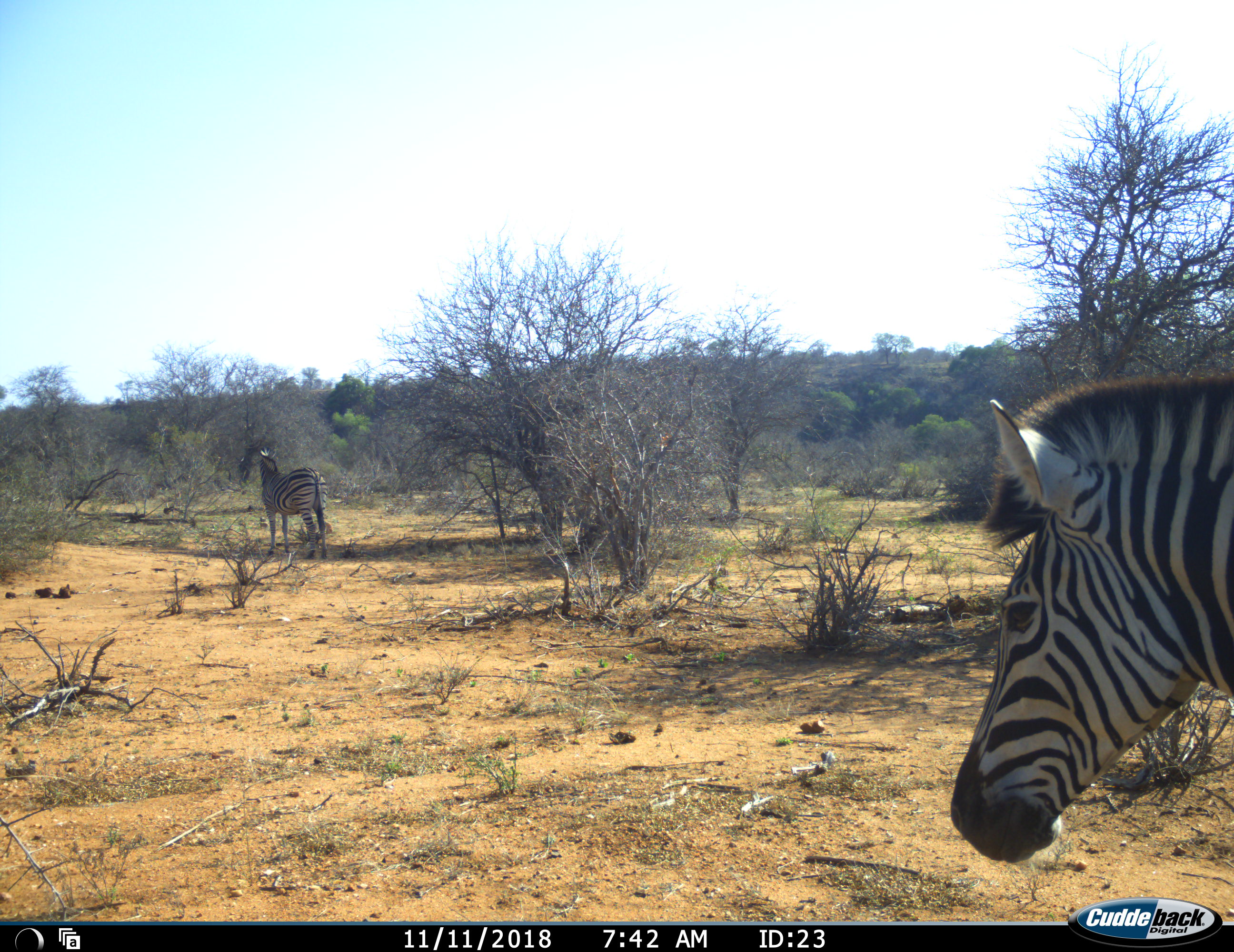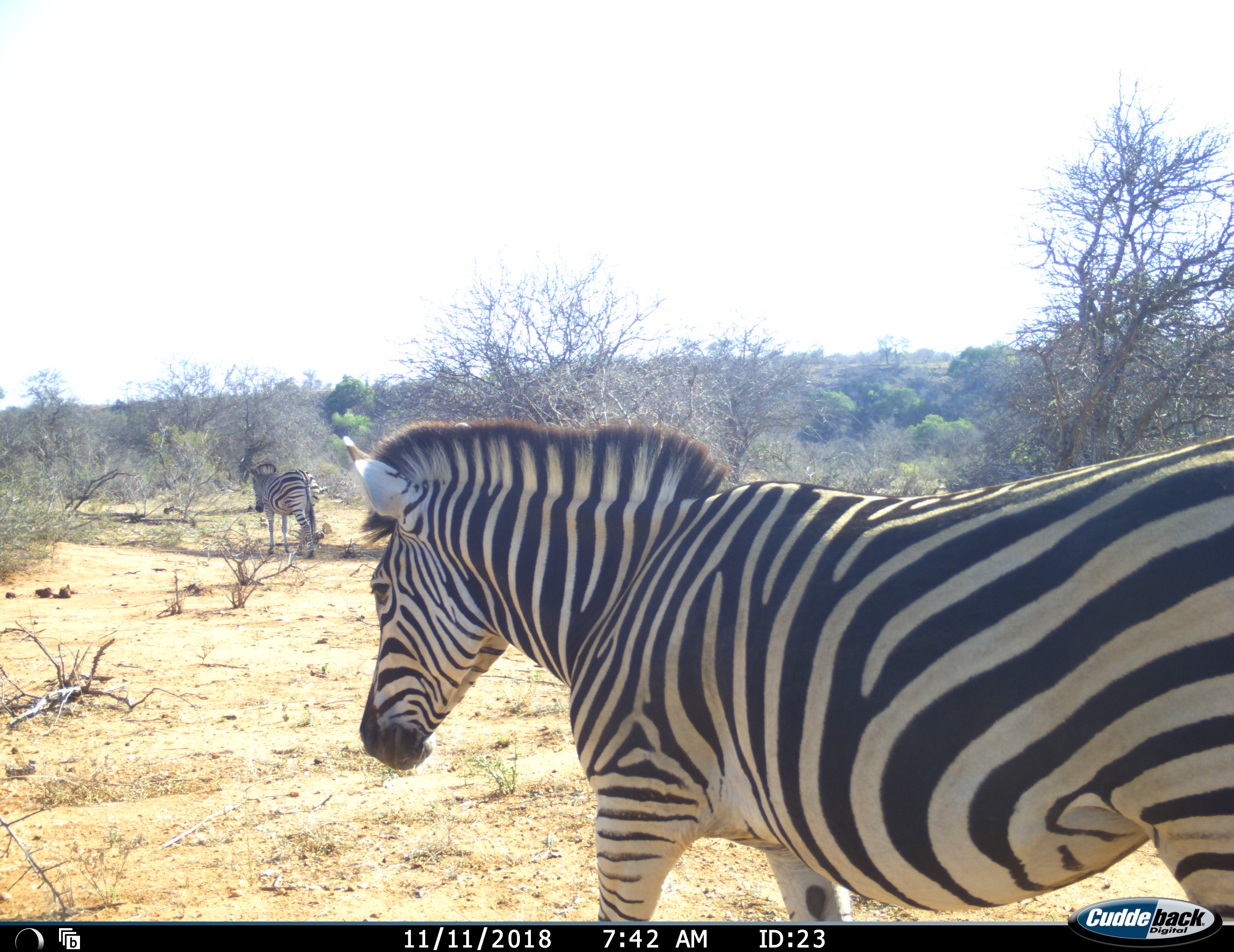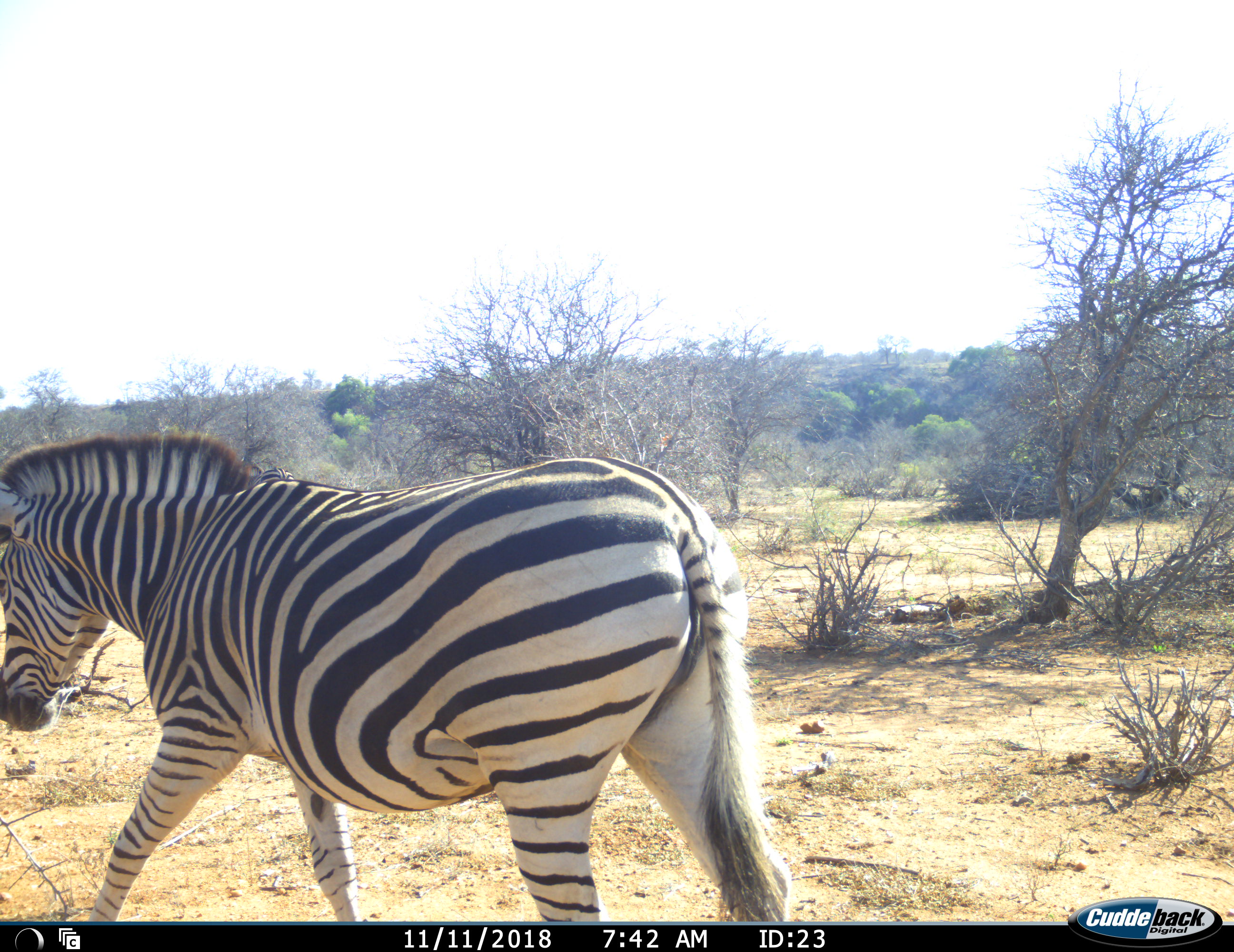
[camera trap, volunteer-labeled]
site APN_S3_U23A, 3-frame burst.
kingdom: Animalia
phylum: Chordata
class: Mammalia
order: Perissodactyla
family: Equidae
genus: Equus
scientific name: Equus quagga burchellii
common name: burchell's zebra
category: zebraburchells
Zebraburchells (burchell's zebra) (Equus quagga burchellii), count 2. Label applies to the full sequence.